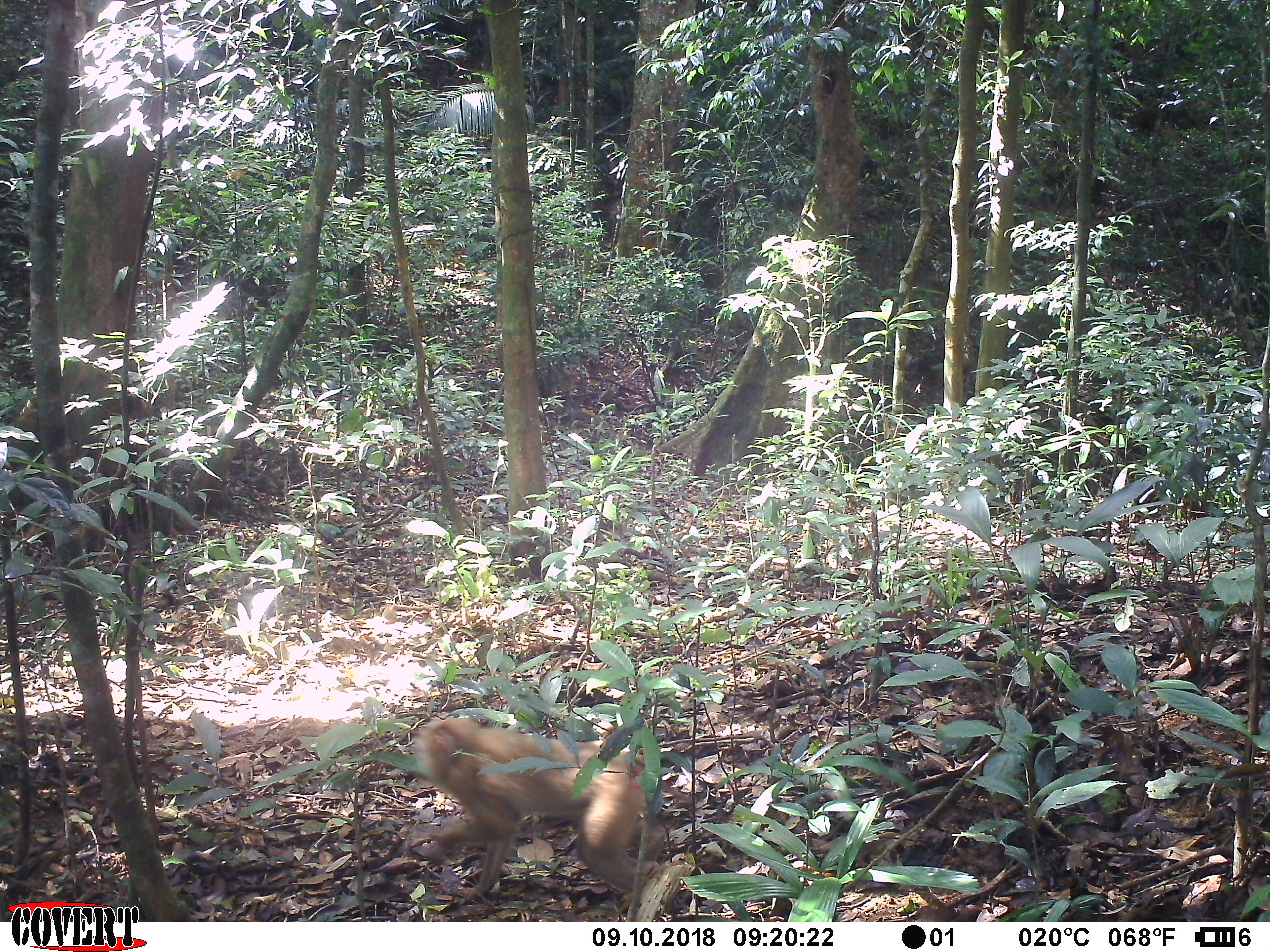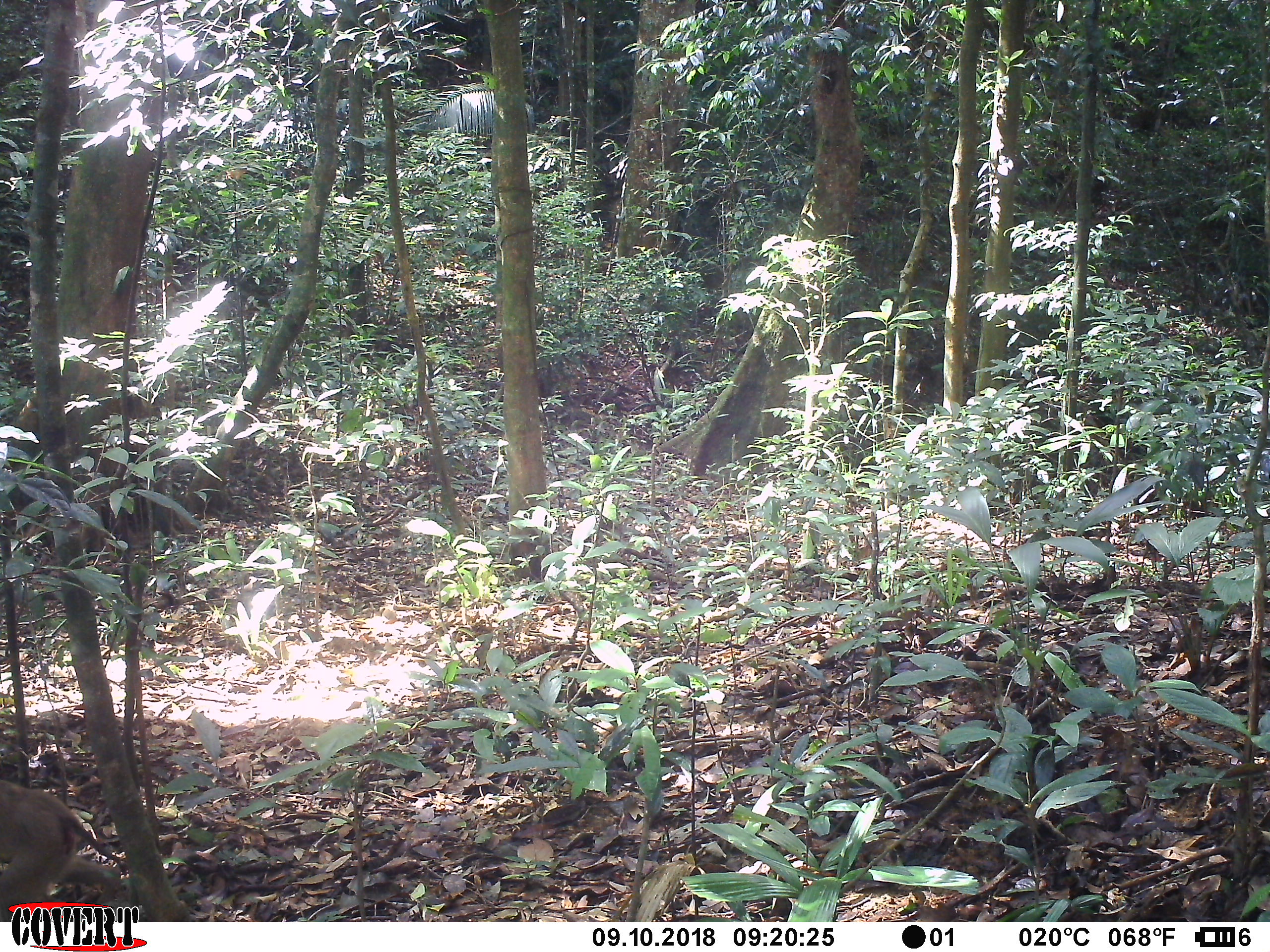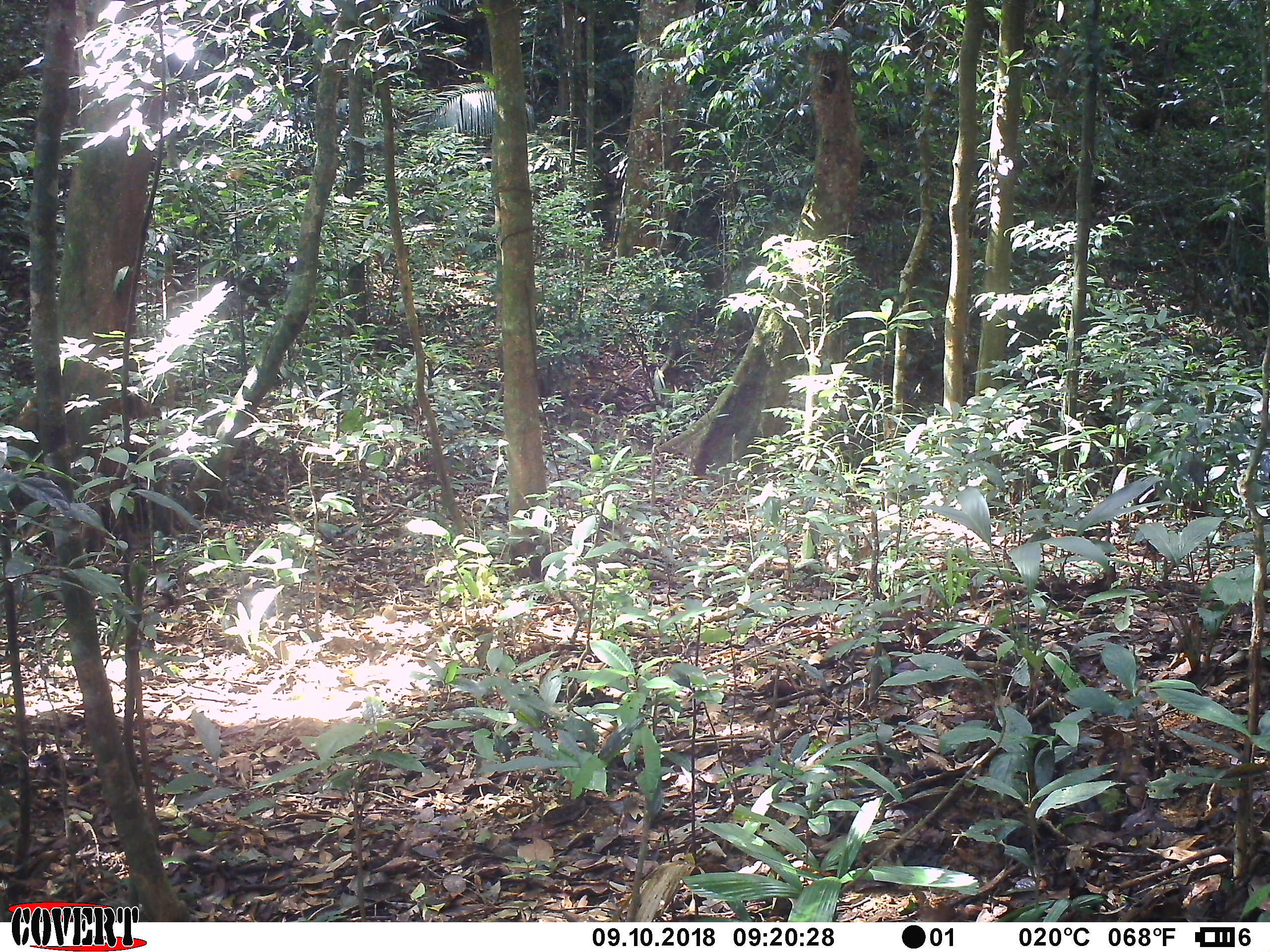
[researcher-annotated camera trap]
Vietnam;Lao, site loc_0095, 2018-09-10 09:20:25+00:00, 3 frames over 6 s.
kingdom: Animalia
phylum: Chordata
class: Mammalia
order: Primates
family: Cercopithecidae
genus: Macaca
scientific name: Macaca nemestrina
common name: pig-tailed macaque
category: pig tailed macaque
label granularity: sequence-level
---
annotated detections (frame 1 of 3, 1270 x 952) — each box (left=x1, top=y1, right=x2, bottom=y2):
pig tailed macaque: (left=411, top=714, right=660, bottom=902)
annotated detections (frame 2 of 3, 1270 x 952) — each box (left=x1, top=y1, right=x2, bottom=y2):
pig tailed macaque: (left=1, top=778, right=129, bottom=921)